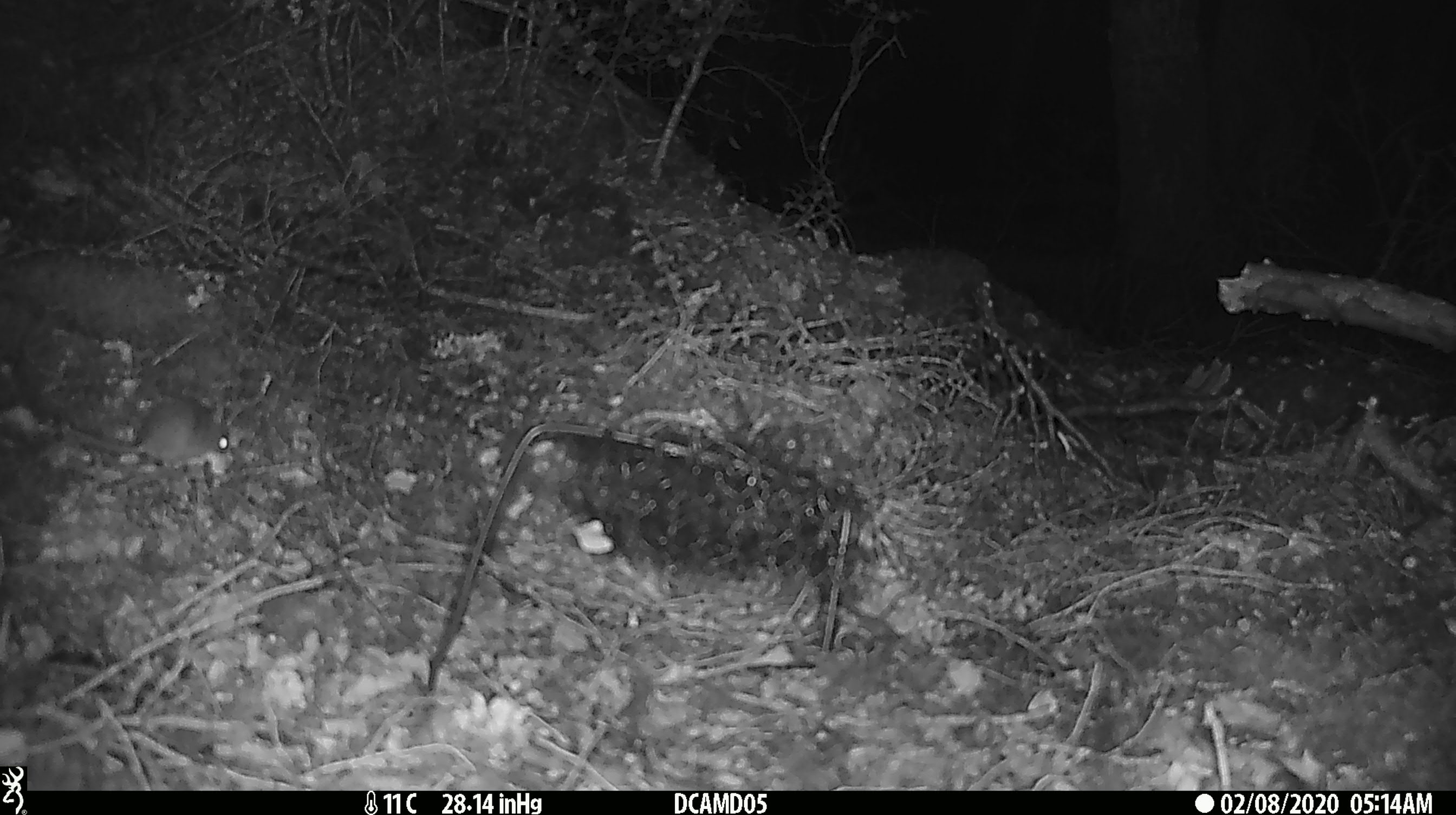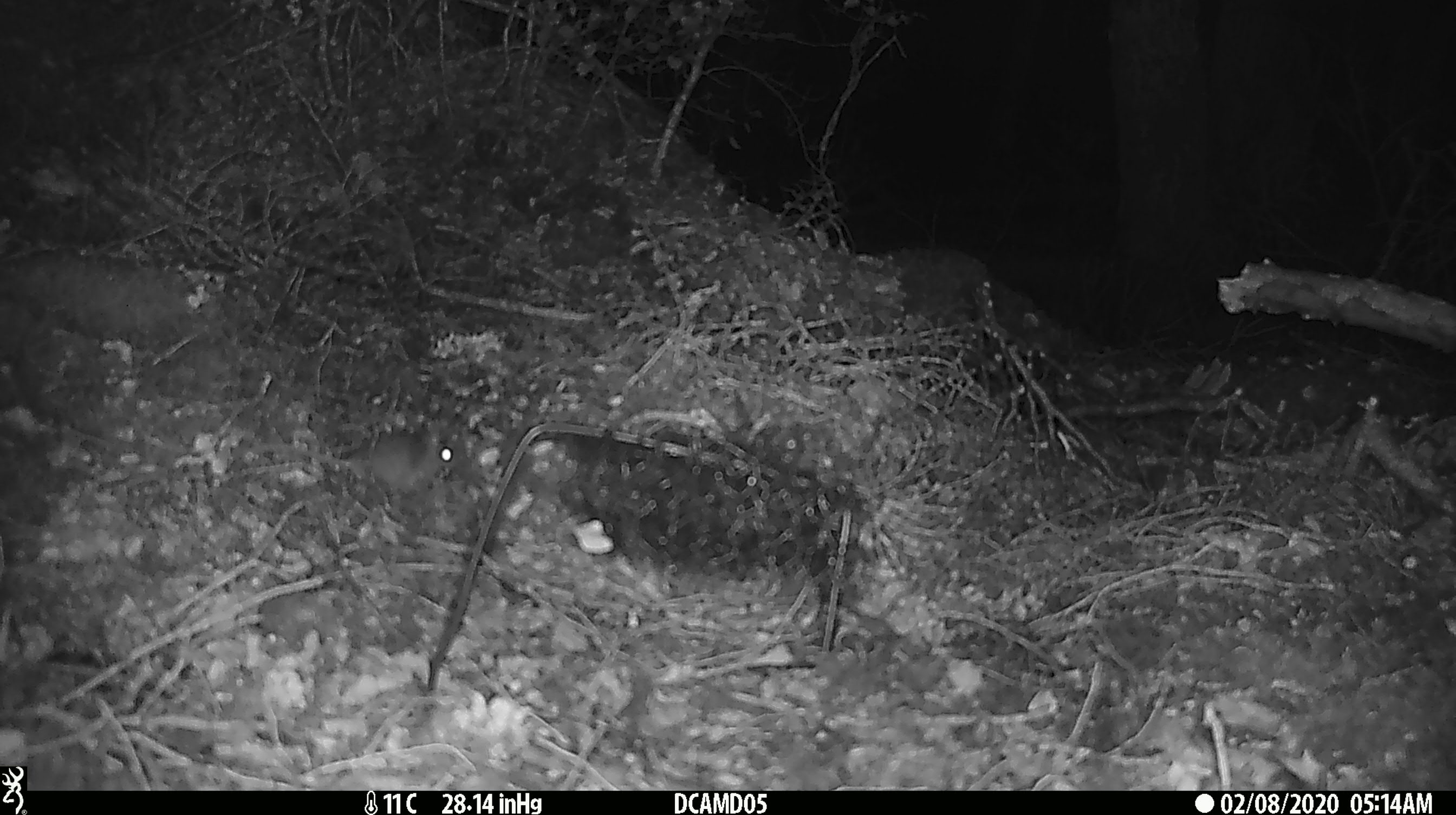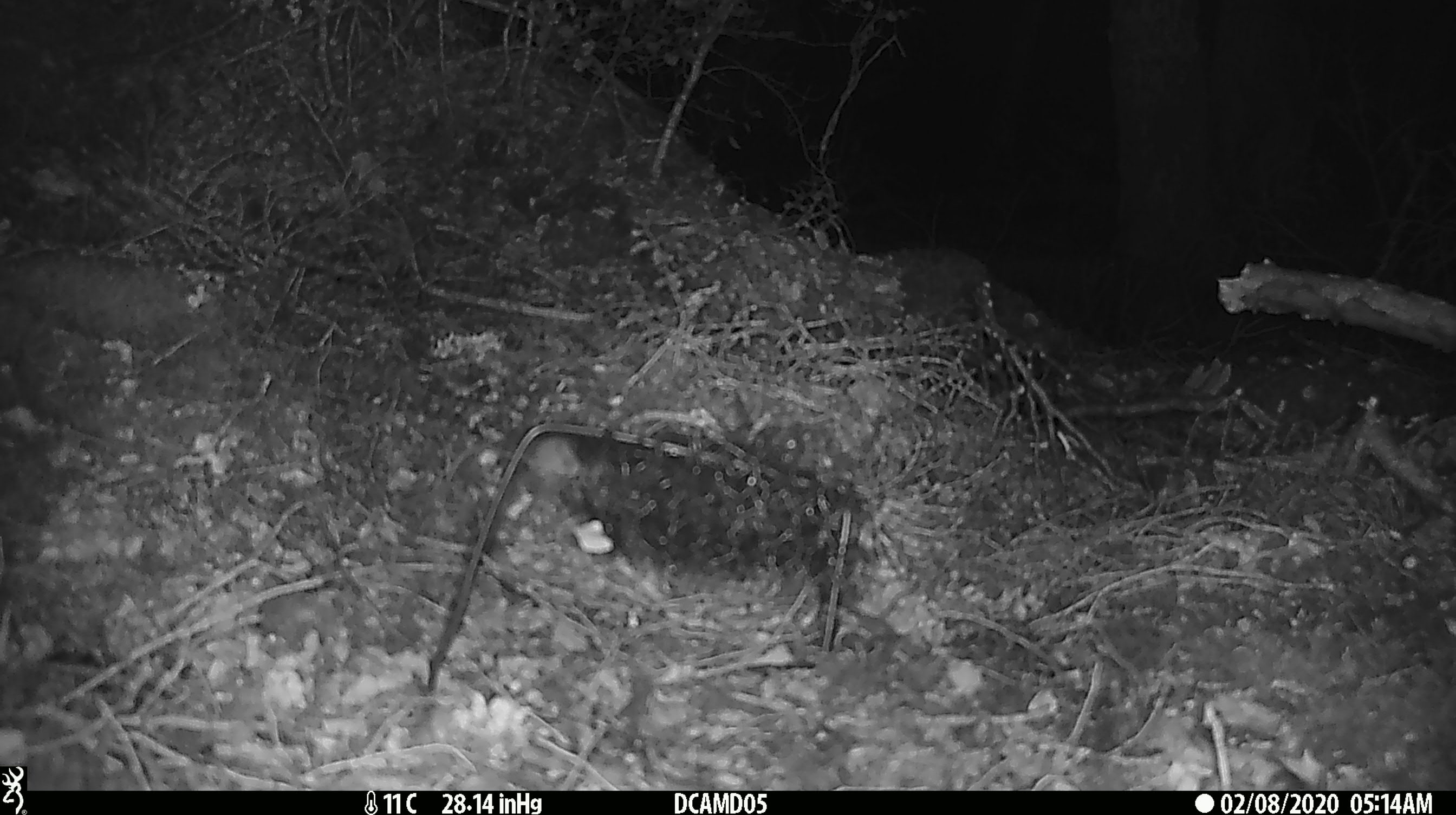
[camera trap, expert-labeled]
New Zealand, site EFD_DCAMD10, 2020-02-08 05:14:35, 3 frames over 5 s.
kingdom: Animalia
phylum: Chordata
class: Mammalia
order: Rodentia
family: Muridae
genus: Mus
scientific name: Mus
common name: mouse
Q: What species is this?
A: Mouse (Mus).